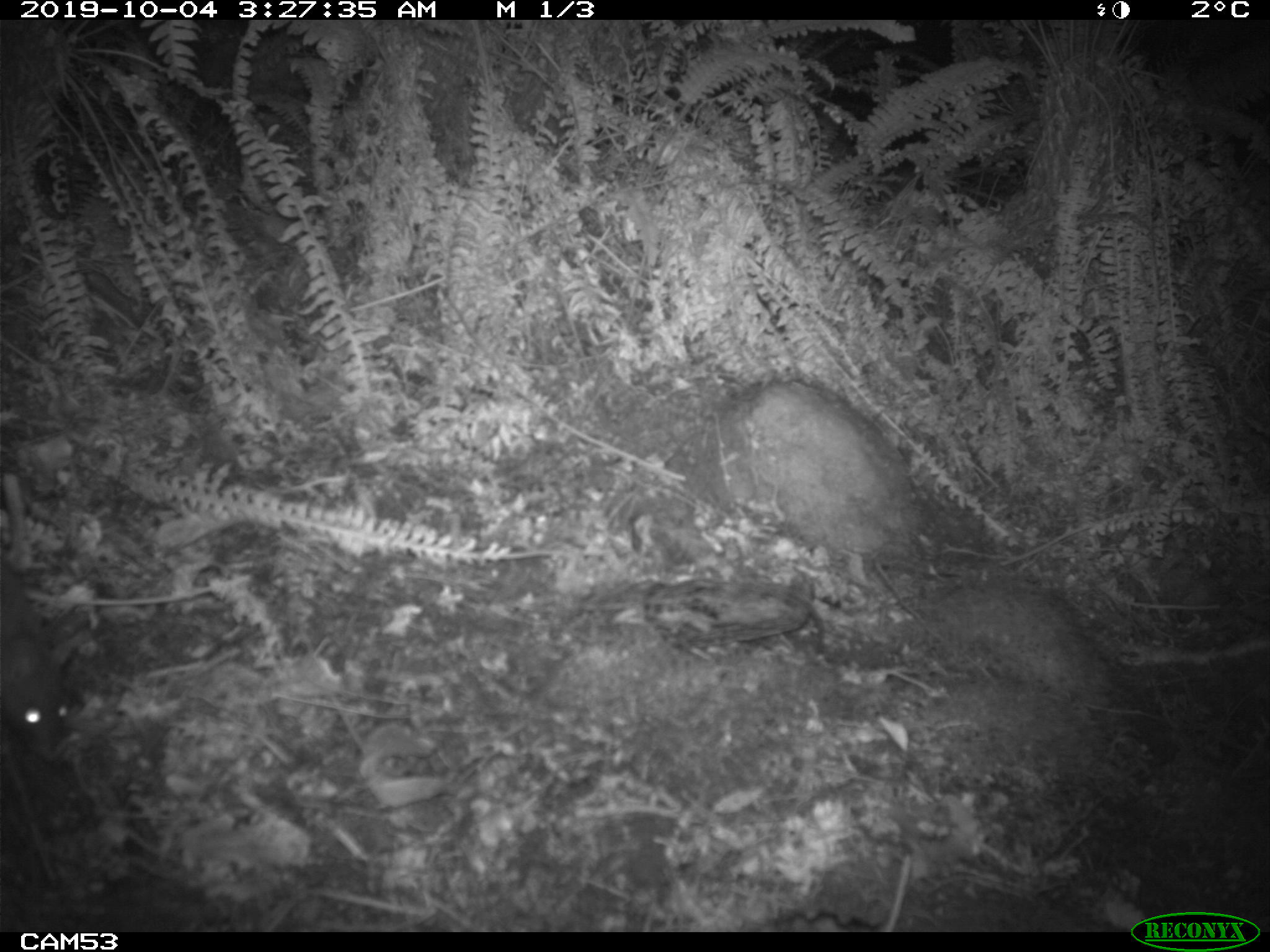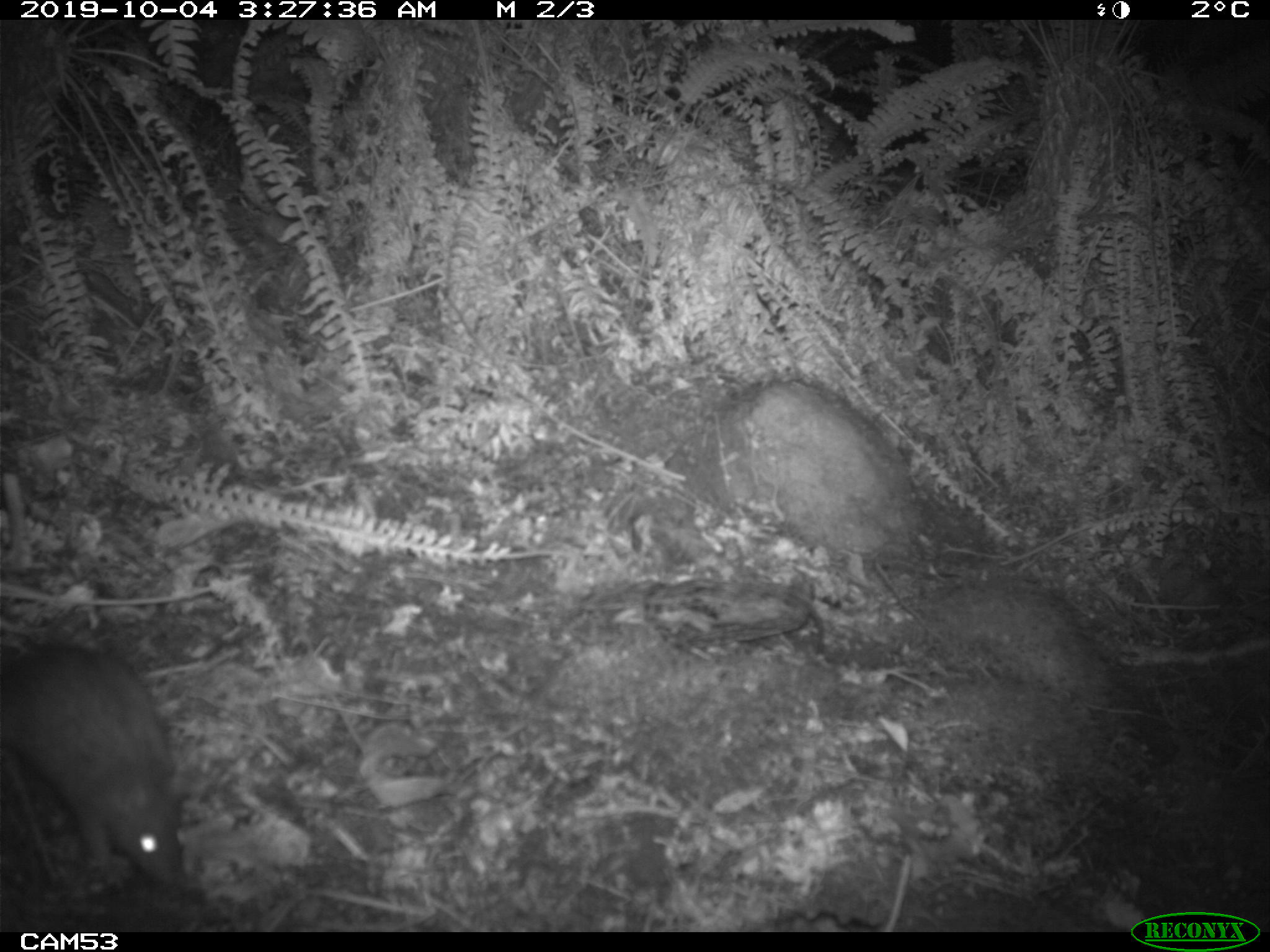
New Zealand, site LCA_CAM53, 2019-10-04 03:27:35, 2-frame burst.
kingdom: Animalia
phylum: Chordata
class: Mammalia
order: Rodentia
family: Muridae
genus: Rattus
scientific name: Rattus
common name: rat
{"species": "rat (Rattus)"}